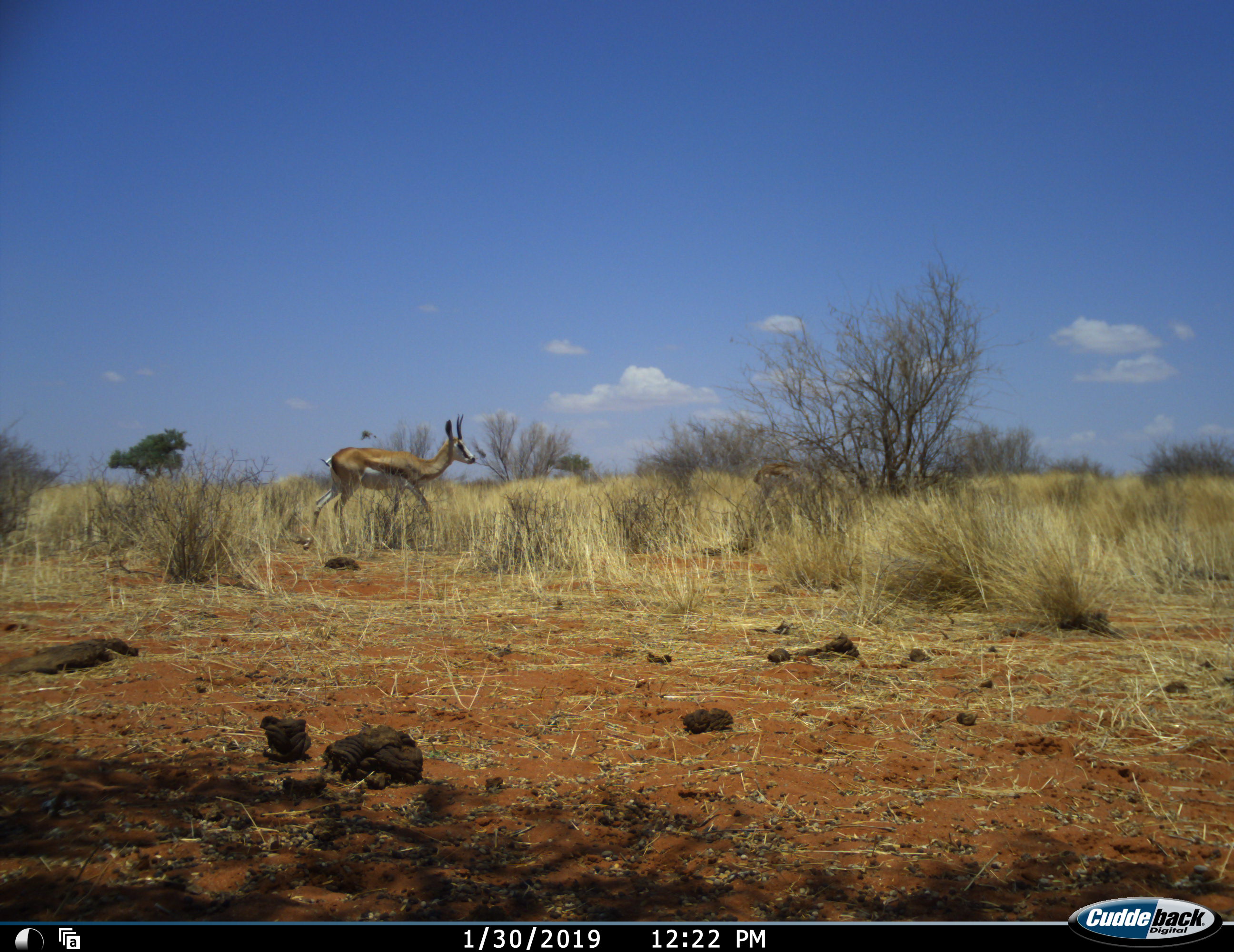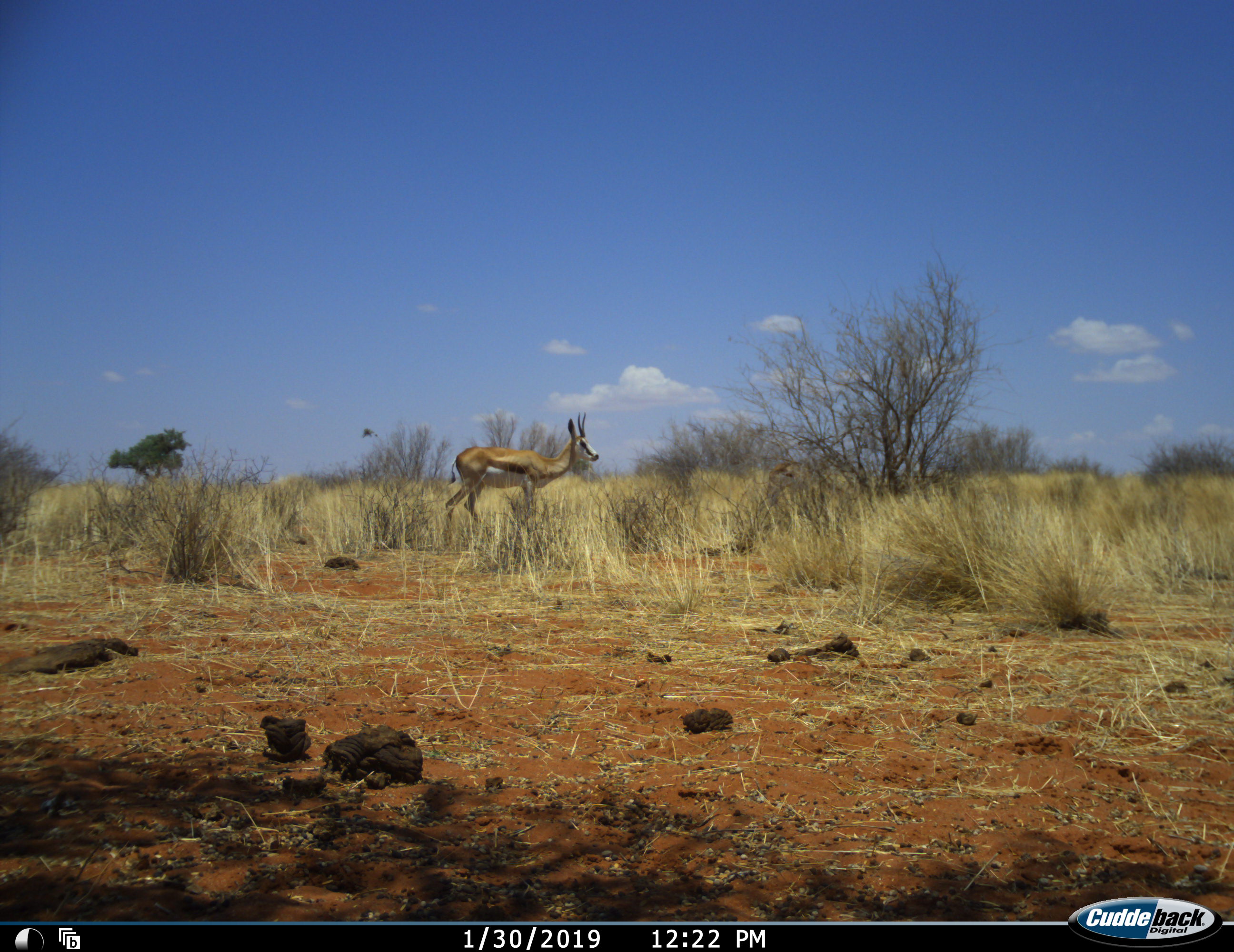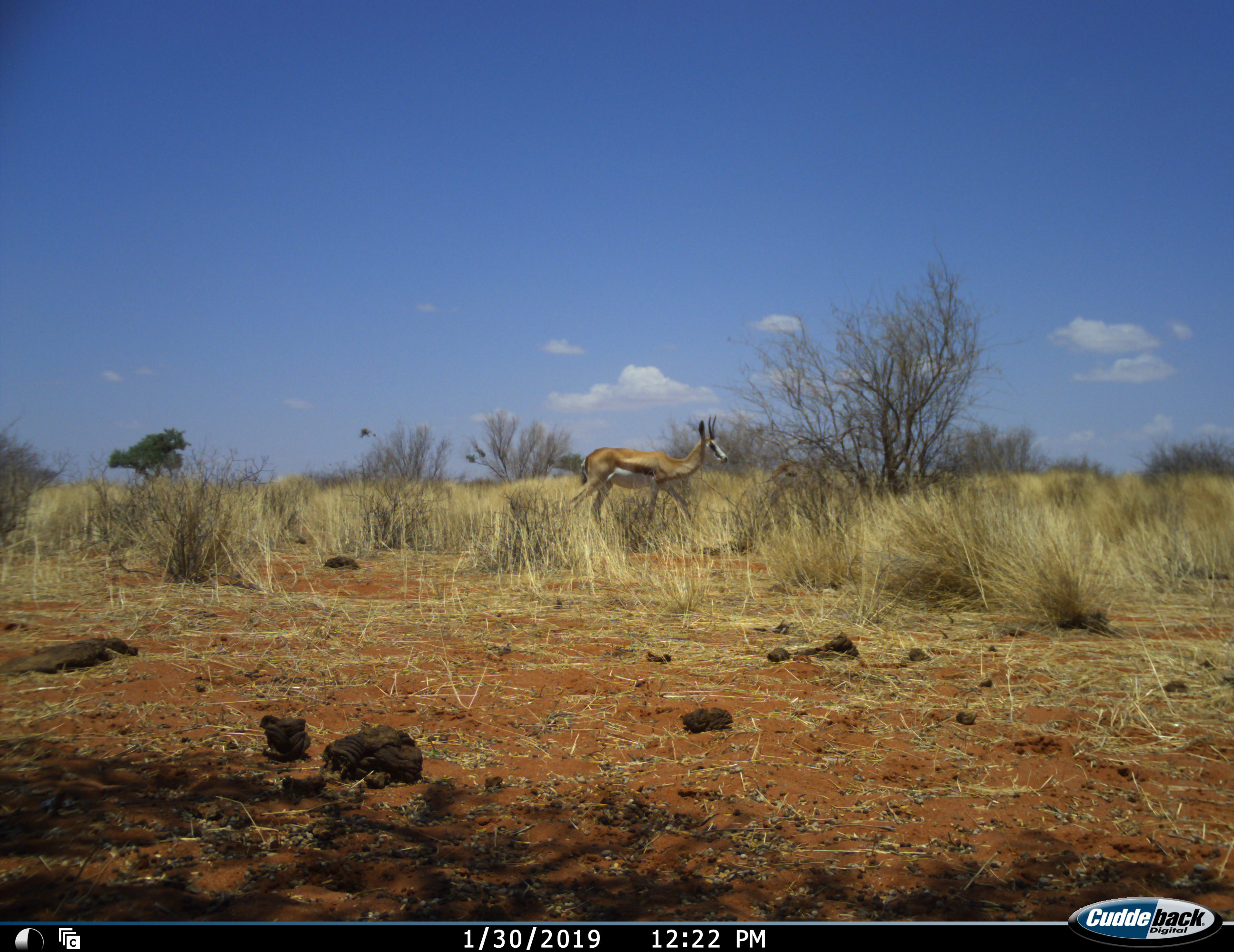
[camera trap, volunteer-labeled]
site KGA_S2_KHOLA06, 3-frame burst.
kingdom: Animalia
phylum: Chordata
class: Mammalia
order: Artiodactyla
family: Bovidae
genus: Antidorcas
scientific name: Antidorcas marsupialis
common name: springbok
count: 2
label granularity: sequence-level